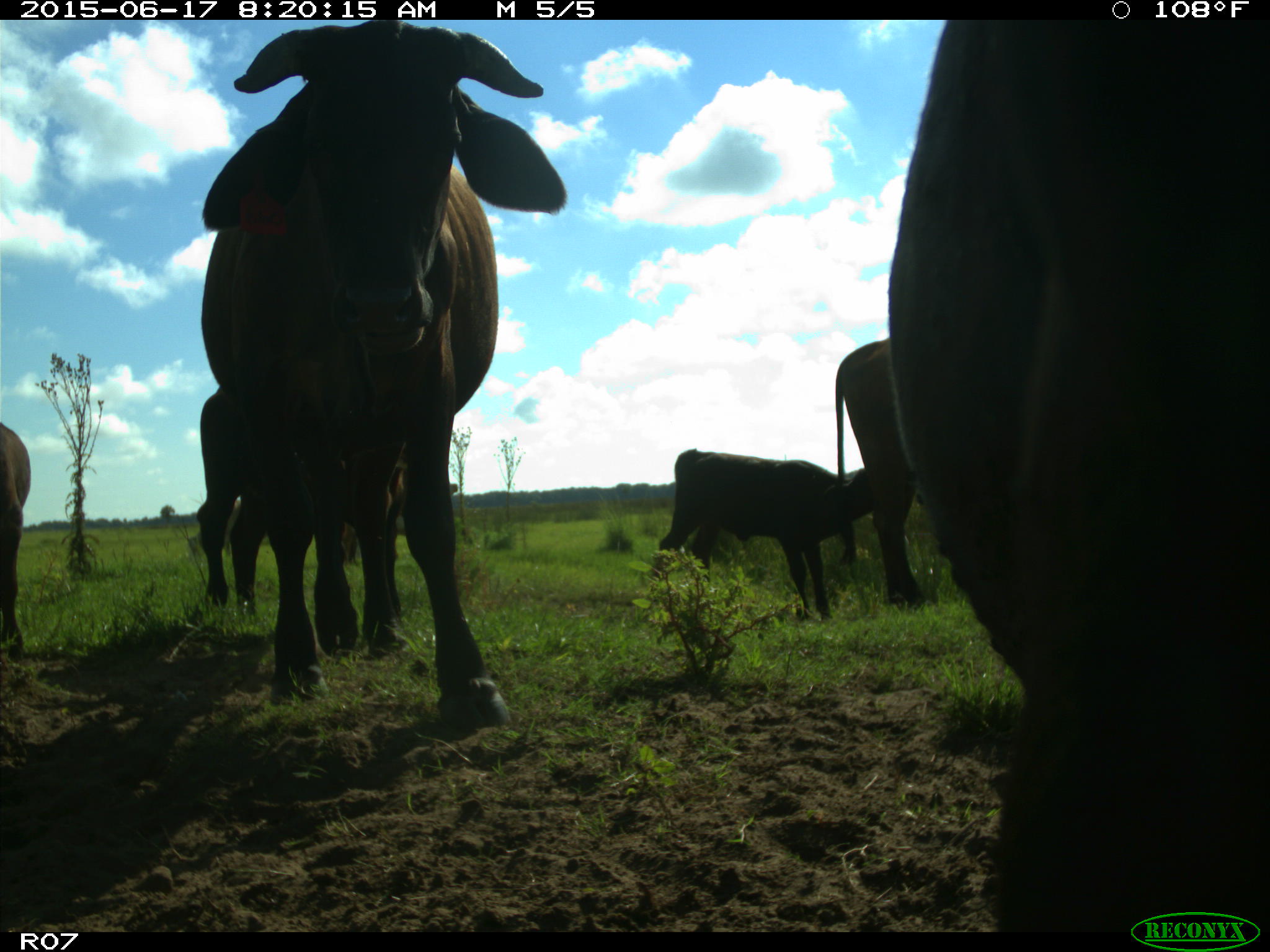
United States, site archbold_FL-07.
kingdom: Animalia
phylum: Chordata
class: Mammalia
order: Artiodactyla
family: Bovidae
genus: Bos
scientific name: Bos taurus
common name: domestic cow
Bos taurus (domestic cow).